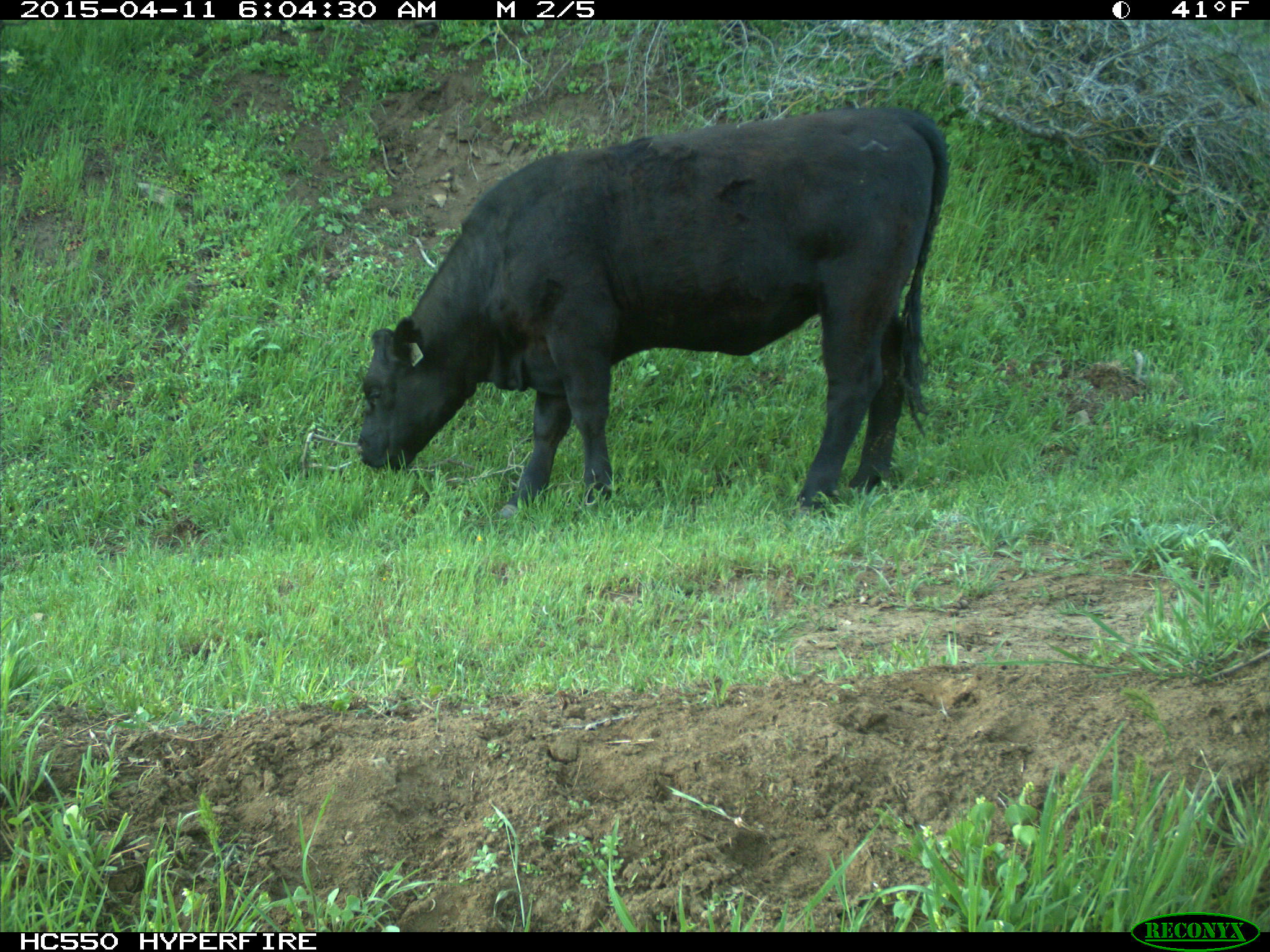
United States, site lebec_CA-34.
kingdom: Animalia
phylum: Chordata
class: Mammalia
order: Artiodactyla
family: Bovidae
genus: Bos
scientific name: Bos taurus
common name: domestic cow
Bos taurus (domestic cow).